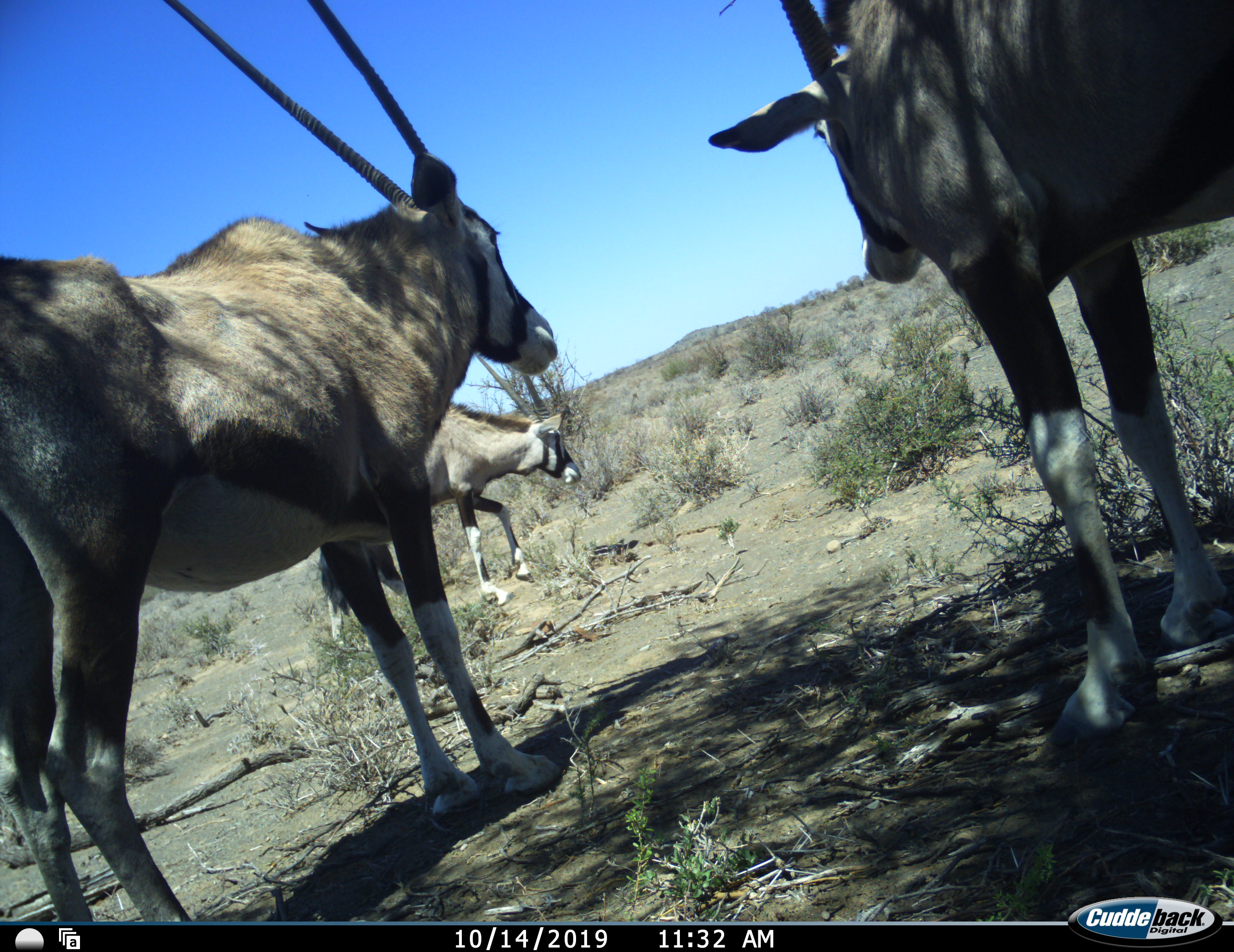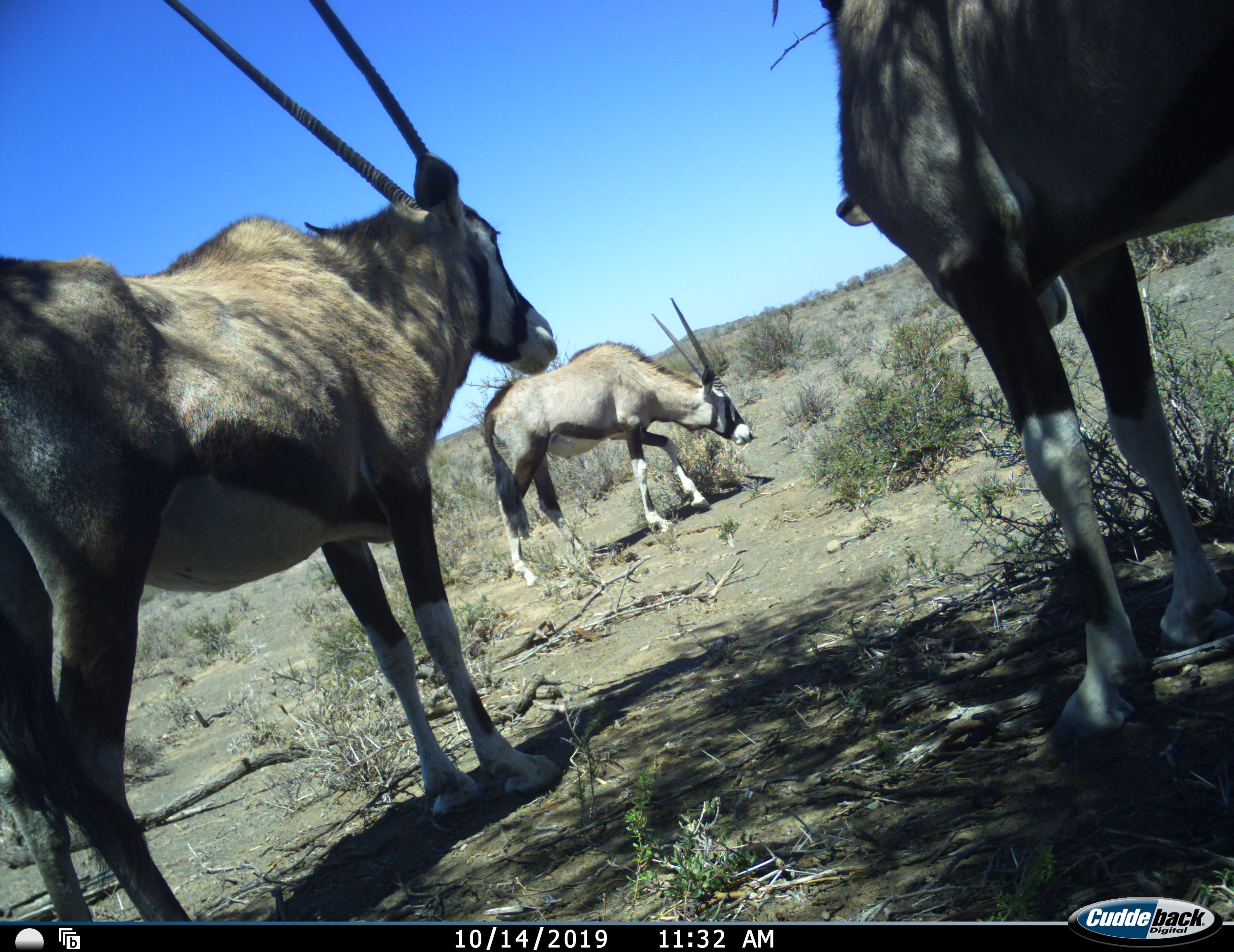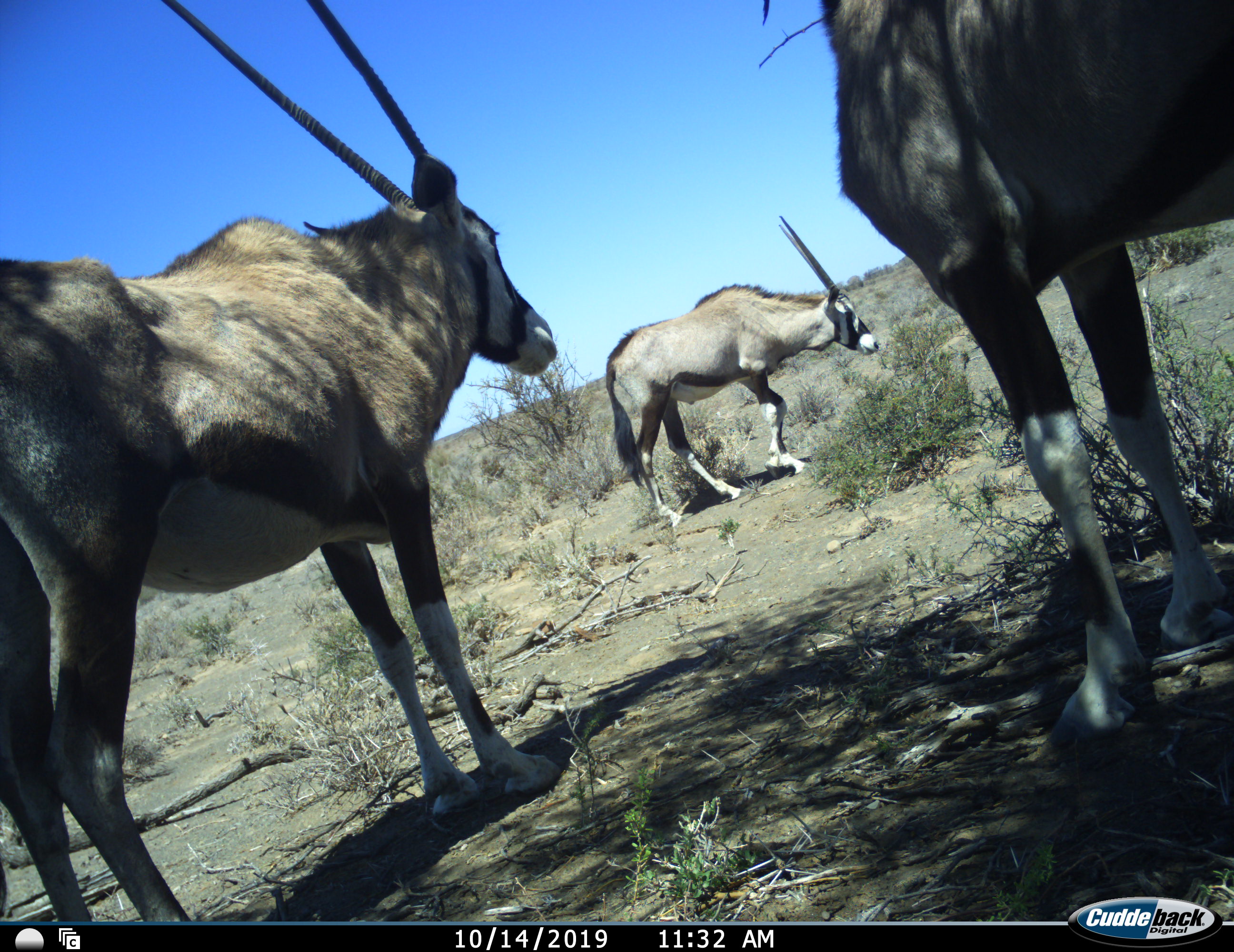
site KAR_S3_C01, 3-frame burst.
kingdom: Animalia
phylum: Chordata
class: Mammalia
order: Artiodactyla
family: Bovidae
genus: Oryx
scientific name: Oryx gazella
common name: gemsbok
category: oryx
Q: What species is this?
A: Oryx (gemsbok) (Oryx gazella).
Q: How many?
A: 3.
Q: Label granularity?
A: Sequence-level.